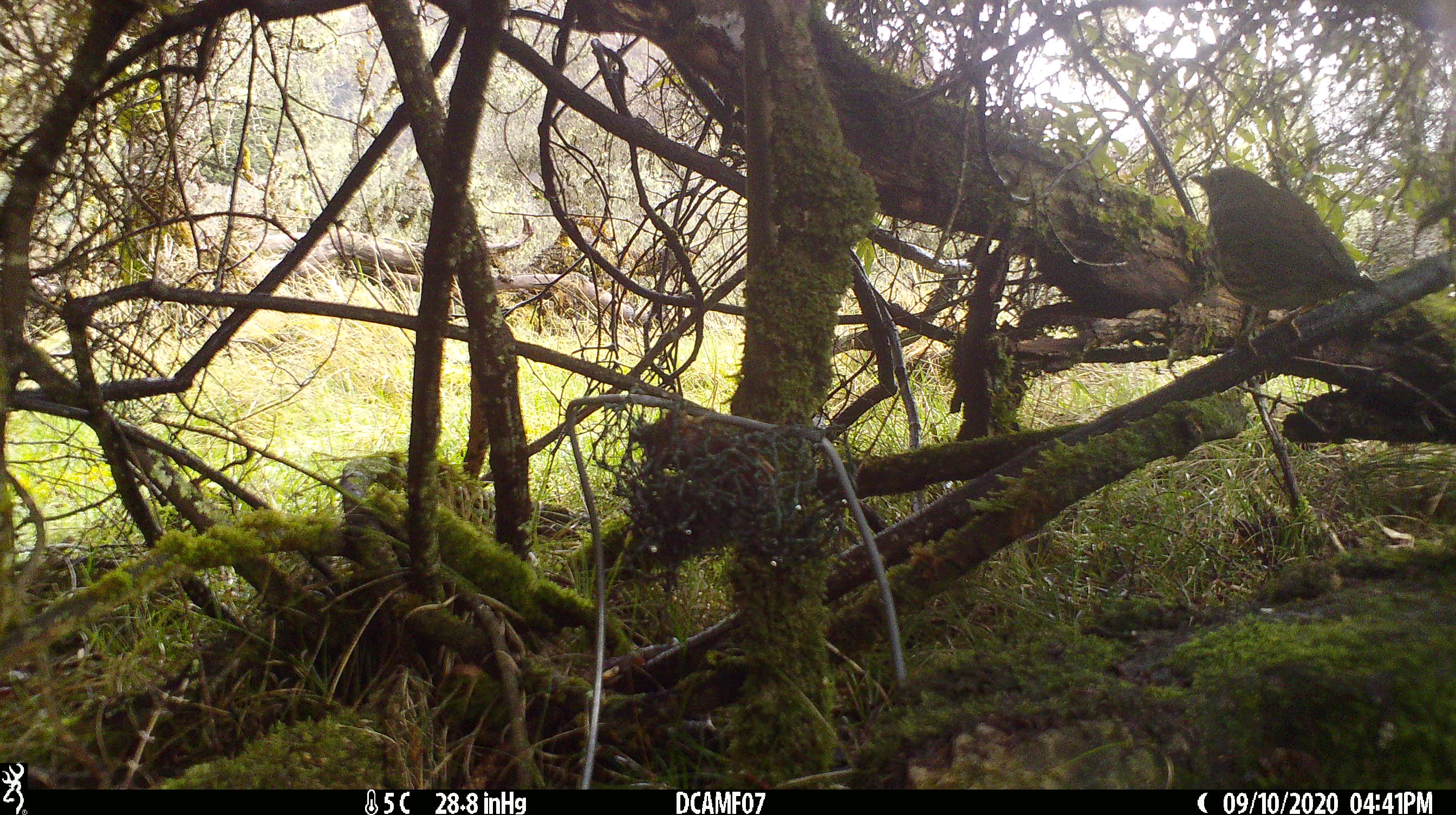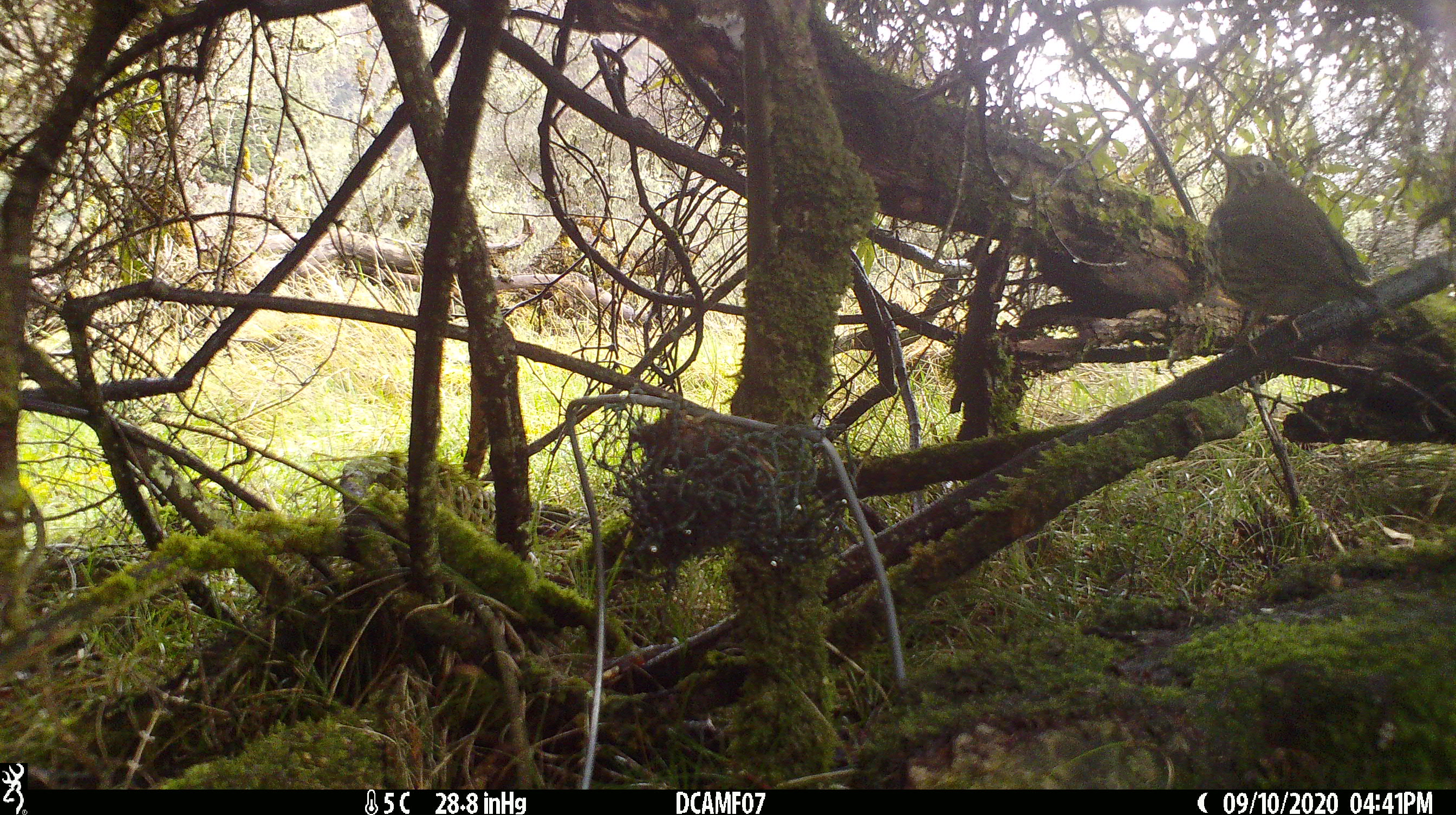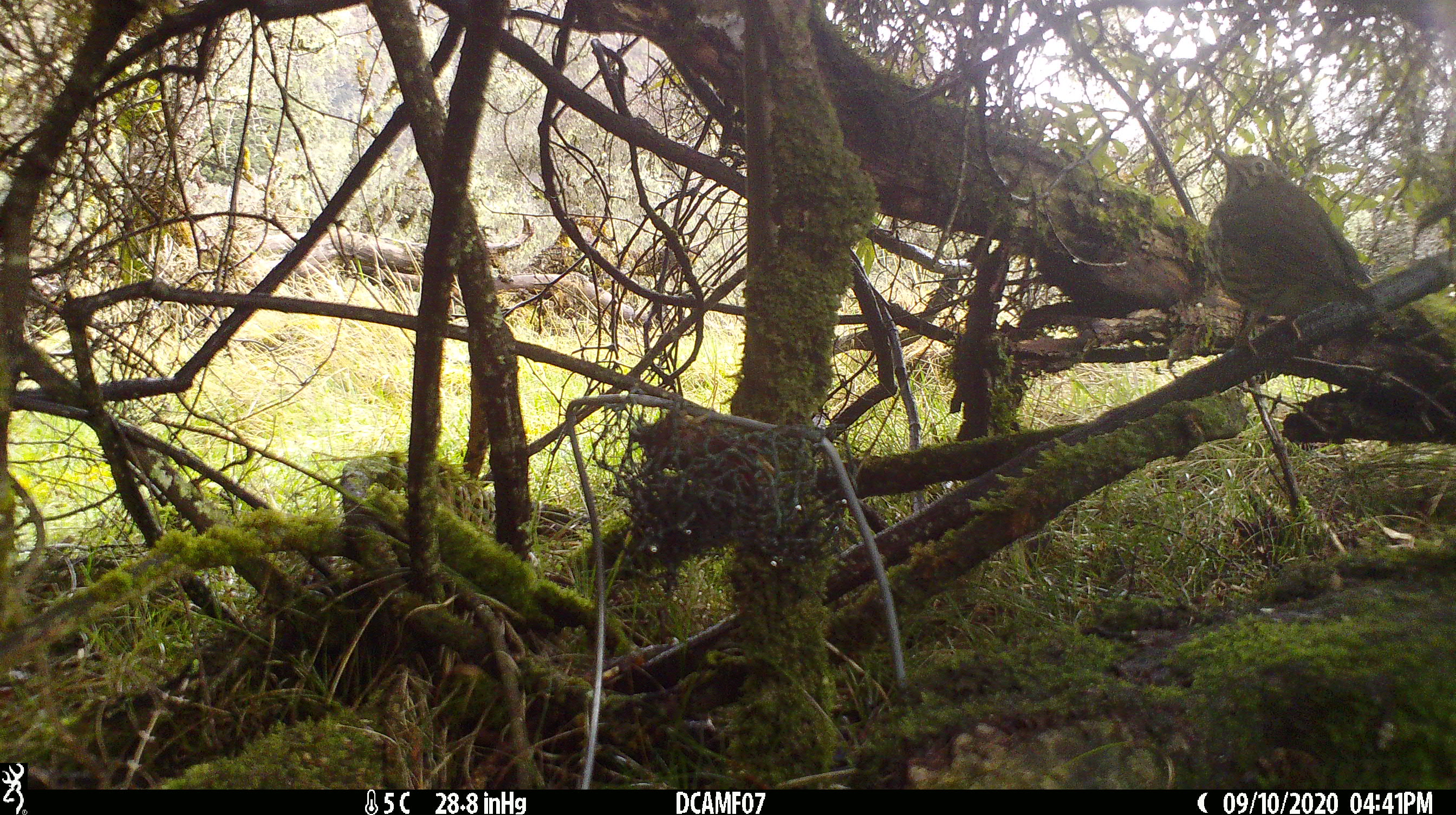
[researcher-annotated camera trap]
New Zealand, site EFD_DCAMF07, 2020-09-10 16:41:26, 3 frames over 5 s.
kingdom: Animalia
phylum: Chordata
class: Aves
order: Passeriformes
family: Turdidae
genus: Turdus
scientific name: Turdus philomelos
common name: song thrush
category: thrush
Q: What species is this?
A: Thrush (song thrush) (Turdus philomelos).